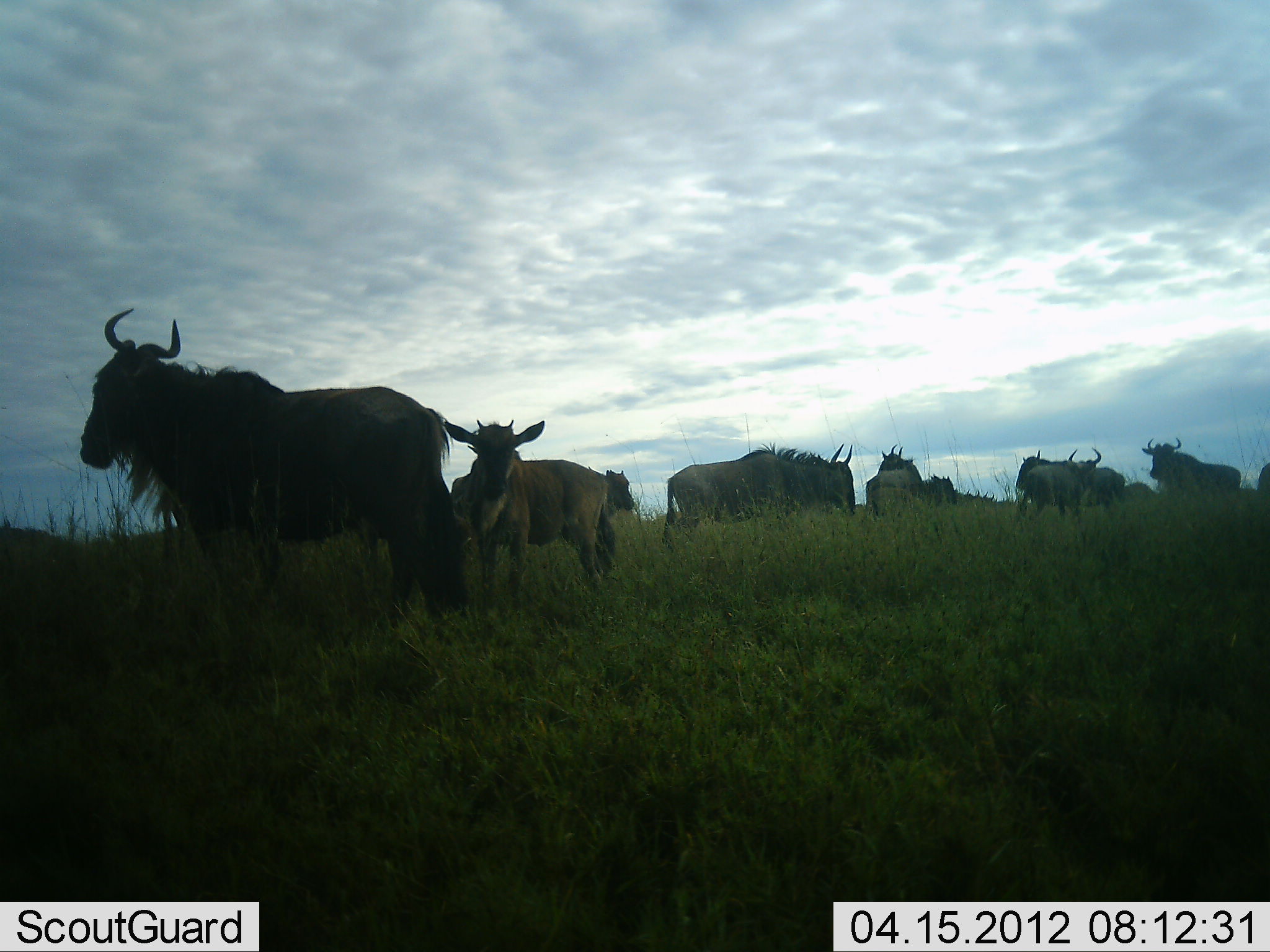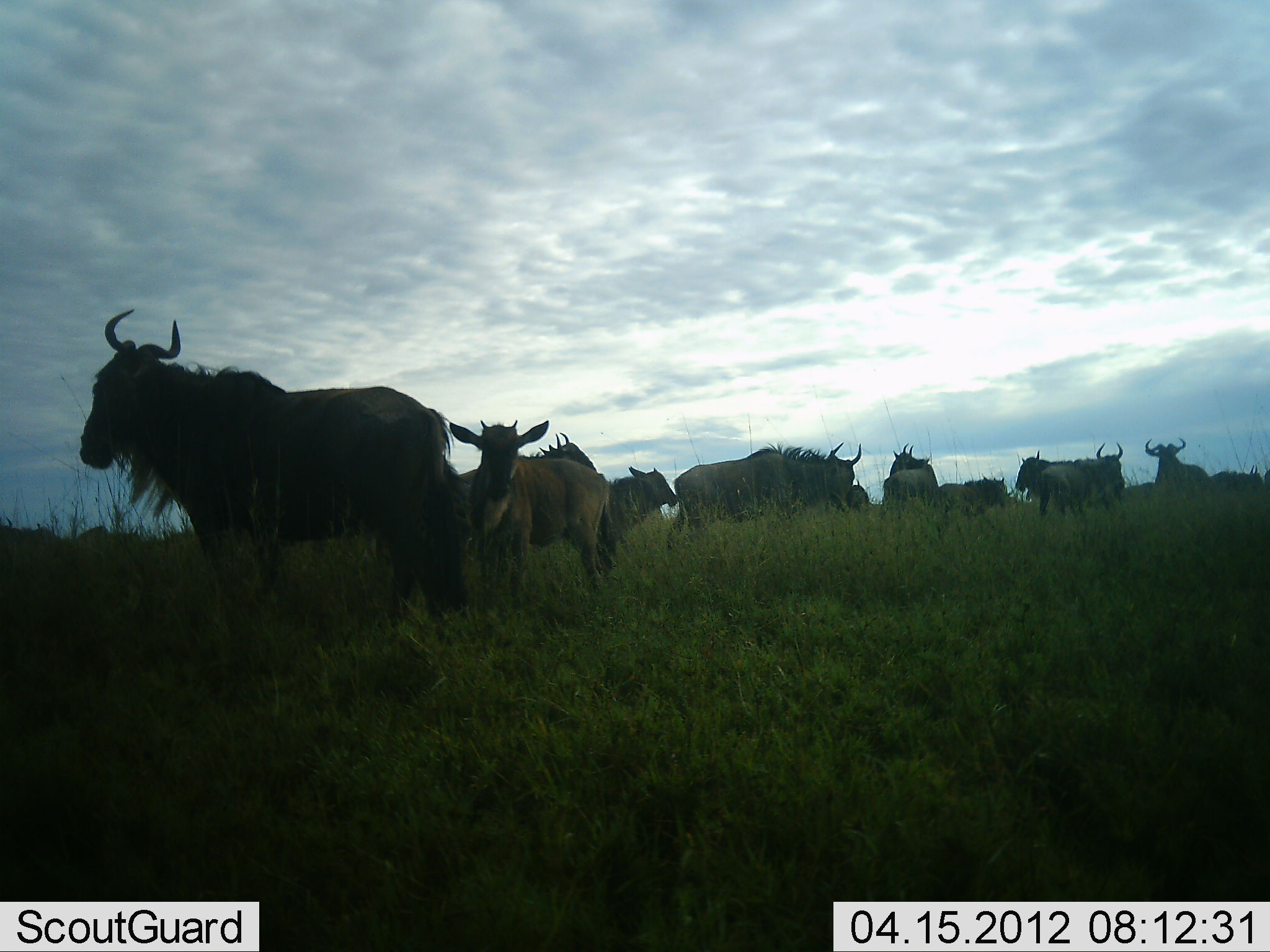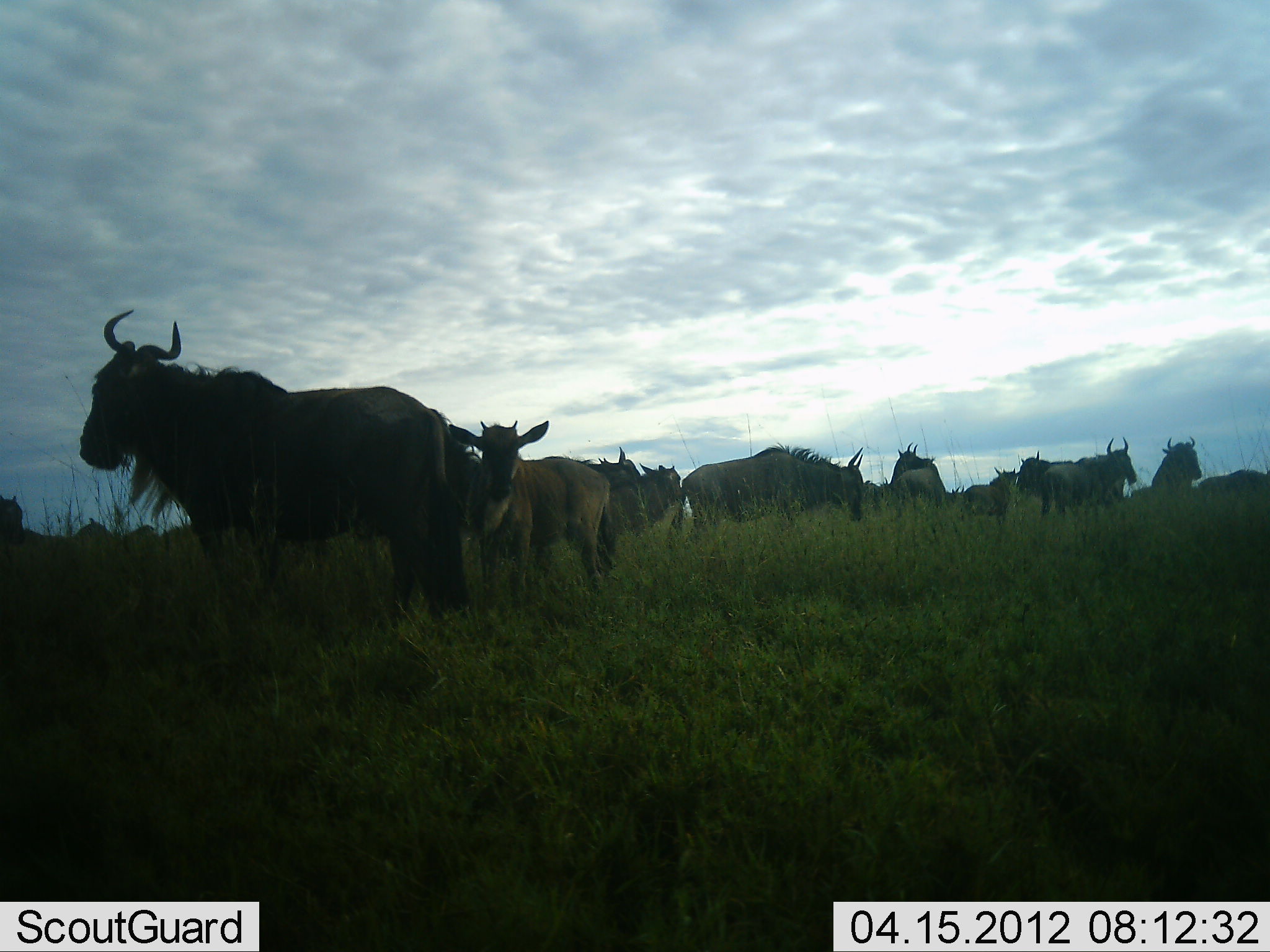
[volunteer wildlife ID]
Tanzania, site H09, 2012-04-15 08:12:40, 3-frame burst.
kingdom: Animalia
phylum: Chordata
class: Mammalia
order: Artiodactyla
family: Bovidae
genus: Connochaetes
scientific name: Connochaetes taurinus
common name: blue wildebeest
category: wildebeest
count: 11-50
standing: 79%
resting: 0%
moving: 67%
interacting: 0%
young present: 46%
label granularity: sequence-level